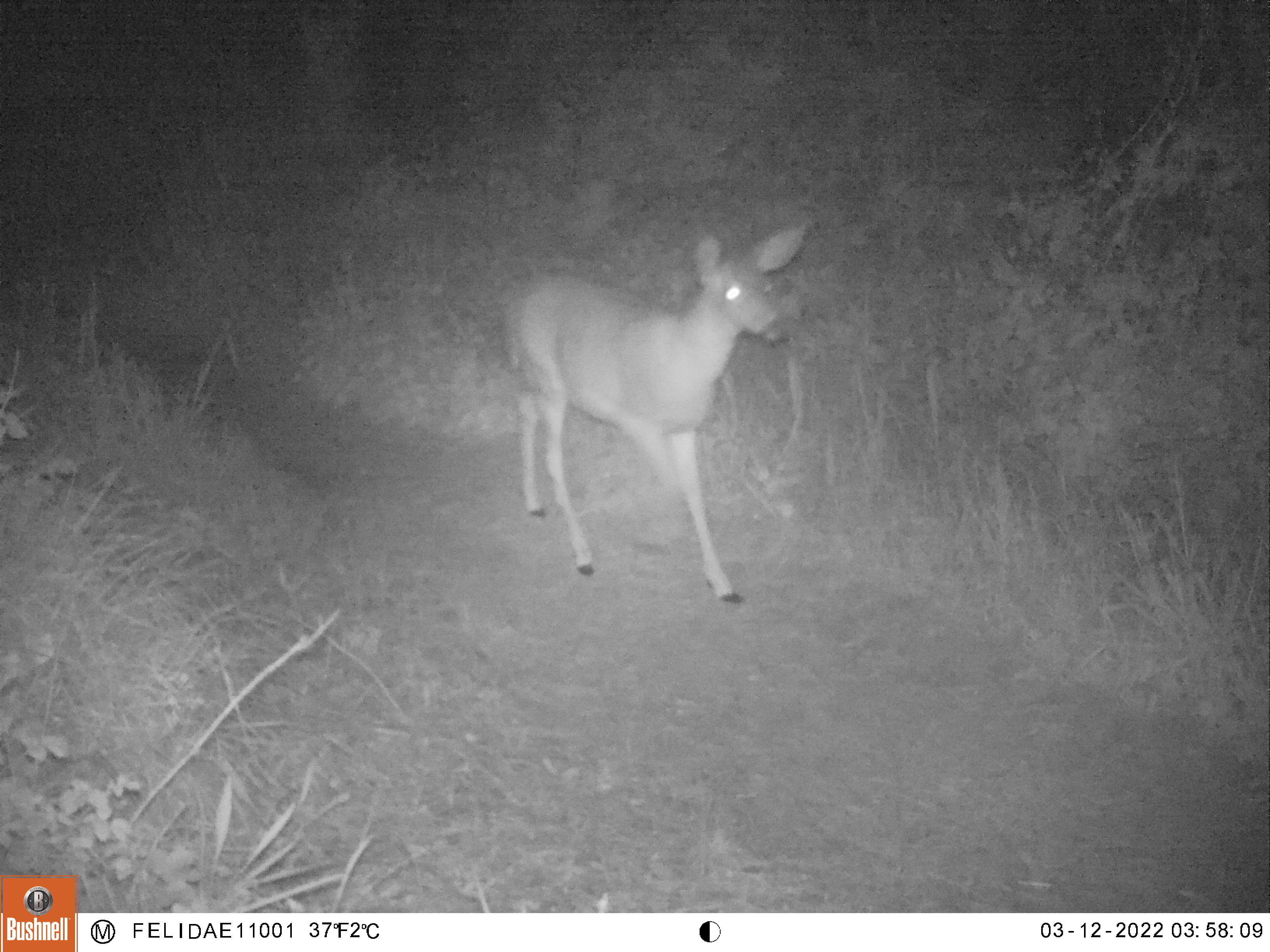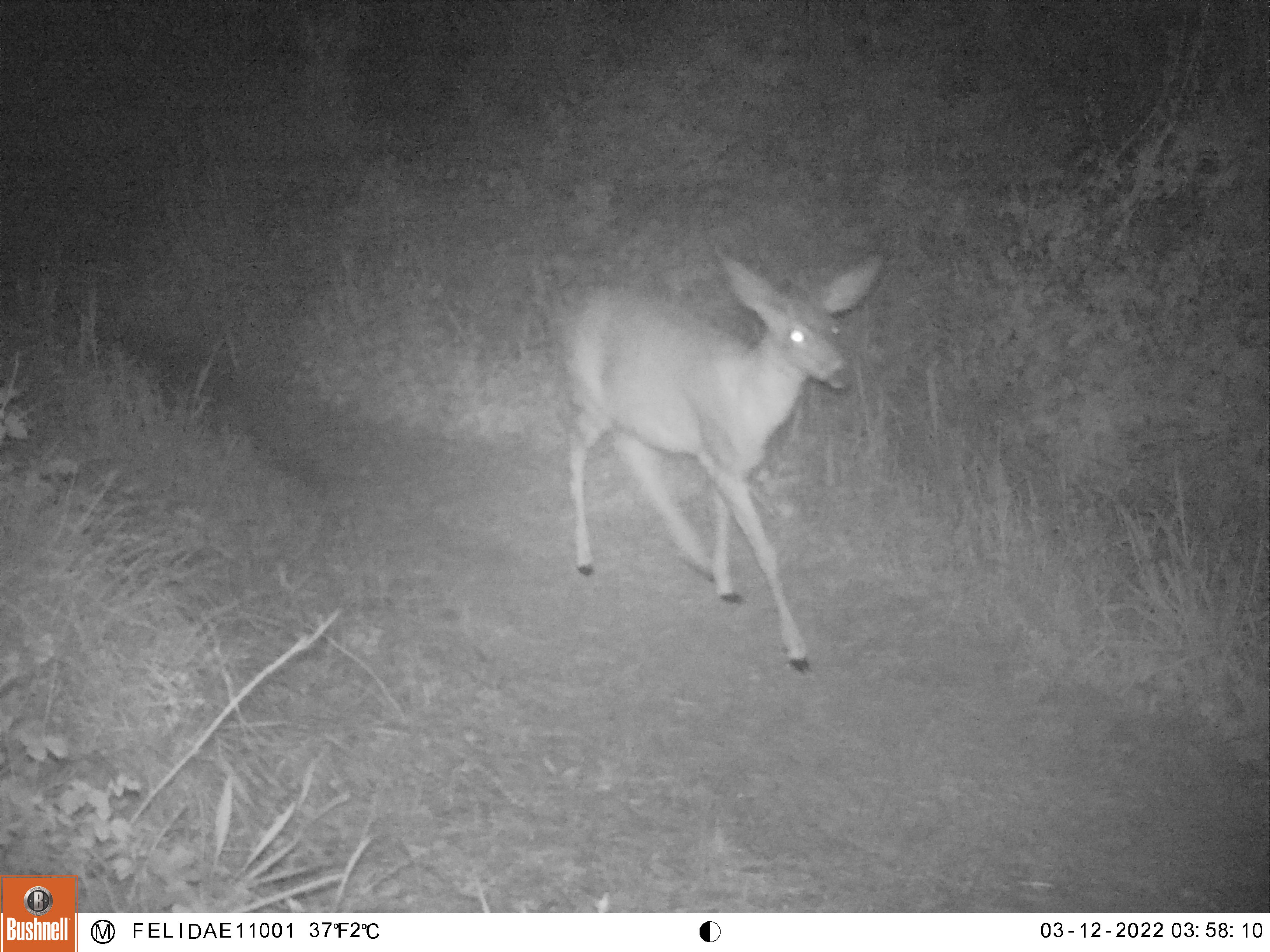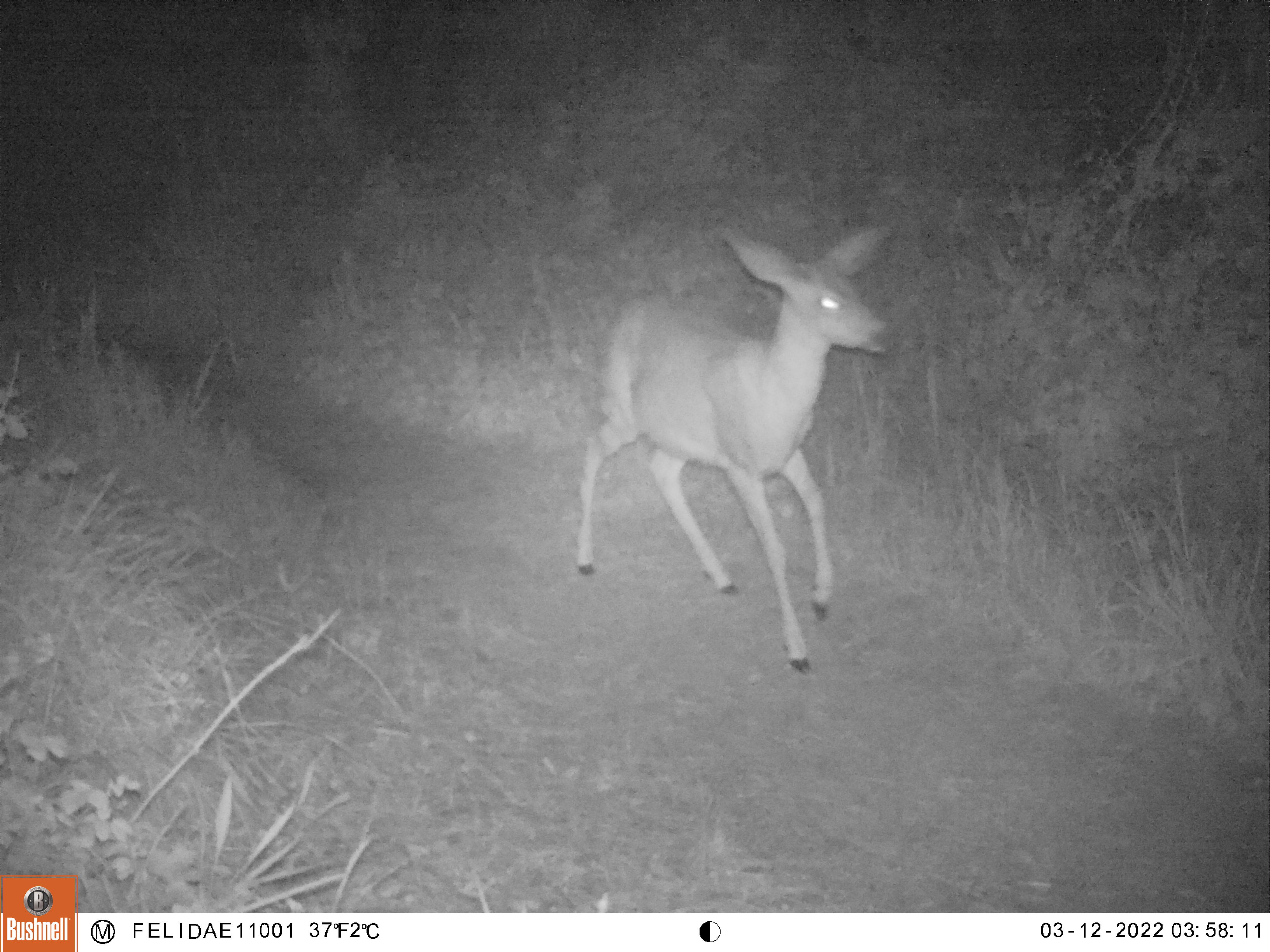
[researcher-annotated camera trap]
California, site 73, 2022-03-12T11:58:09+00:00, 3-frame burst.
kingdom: Animalia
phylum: Chordata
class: Mammalia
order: Artiodactyla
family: Cervidae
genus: Odocoileus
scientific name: Odocoileus hemionus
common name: mule deer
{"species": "mule deer (Odocoileus hemionus)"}